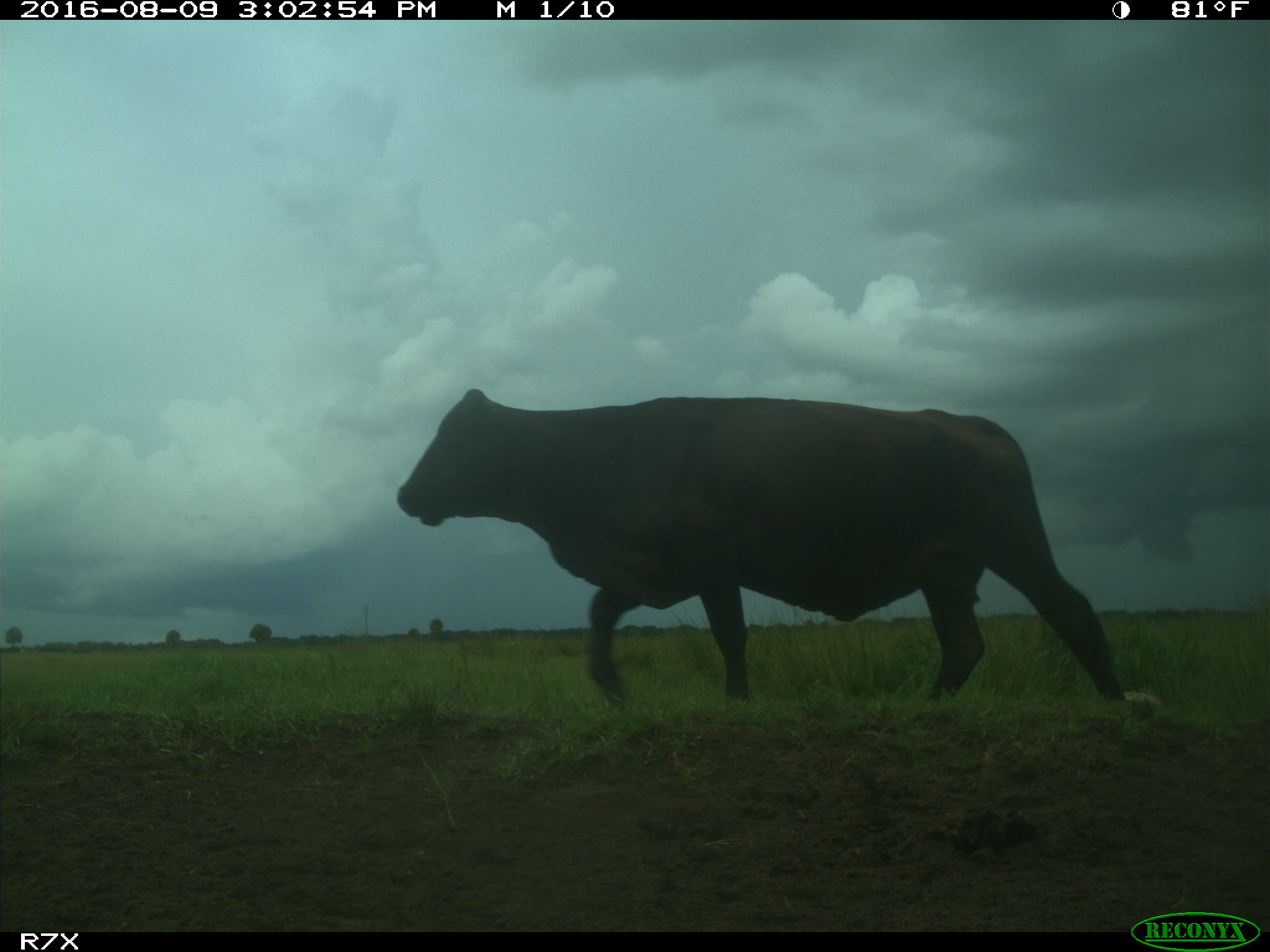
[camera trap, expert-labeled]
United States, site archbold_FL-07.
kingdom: Animalia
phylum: Chordata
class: Mammalia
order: Artiodactyla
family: Bovidae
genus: Bos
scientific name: Bos taurus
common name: domestic cow